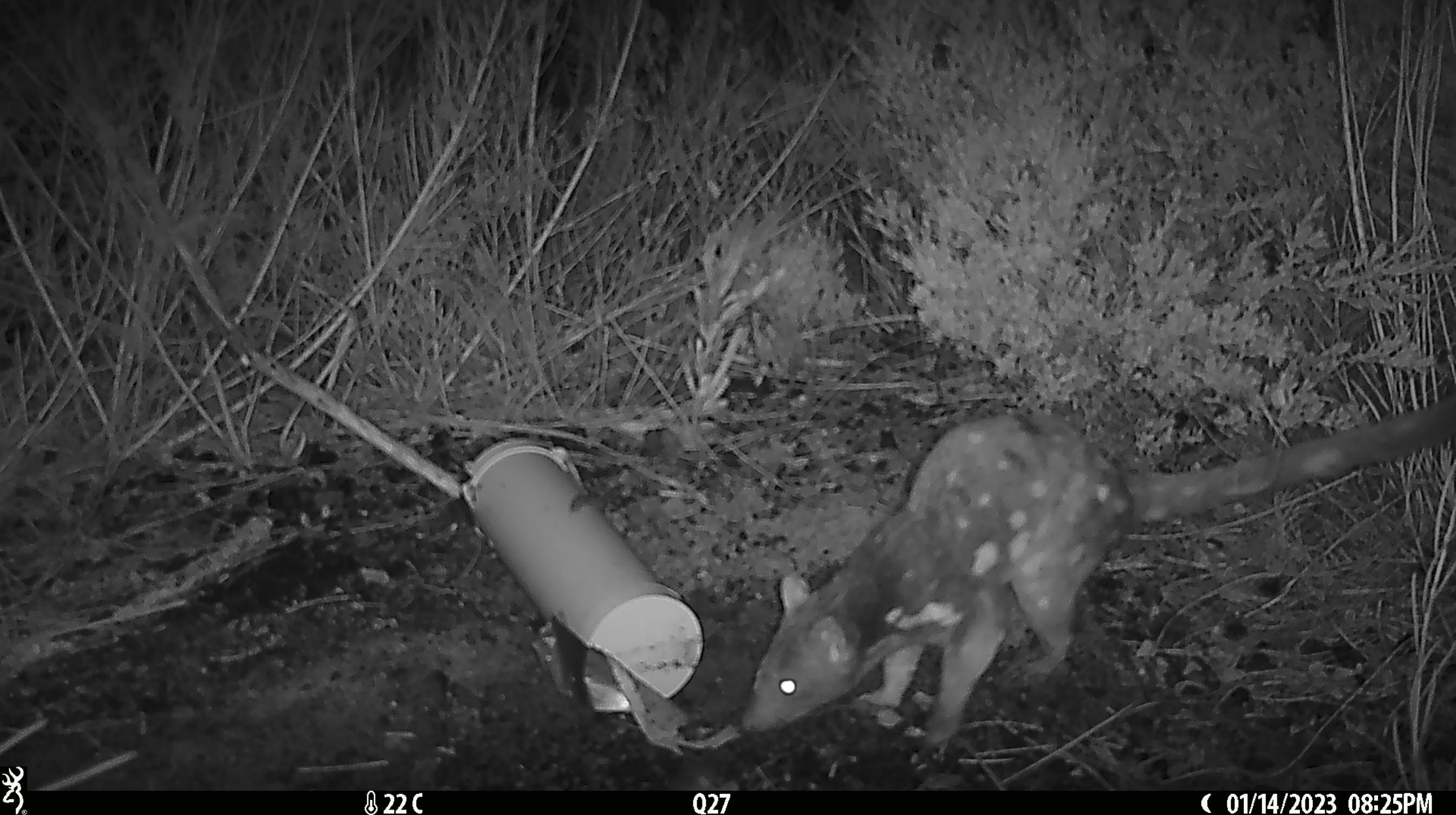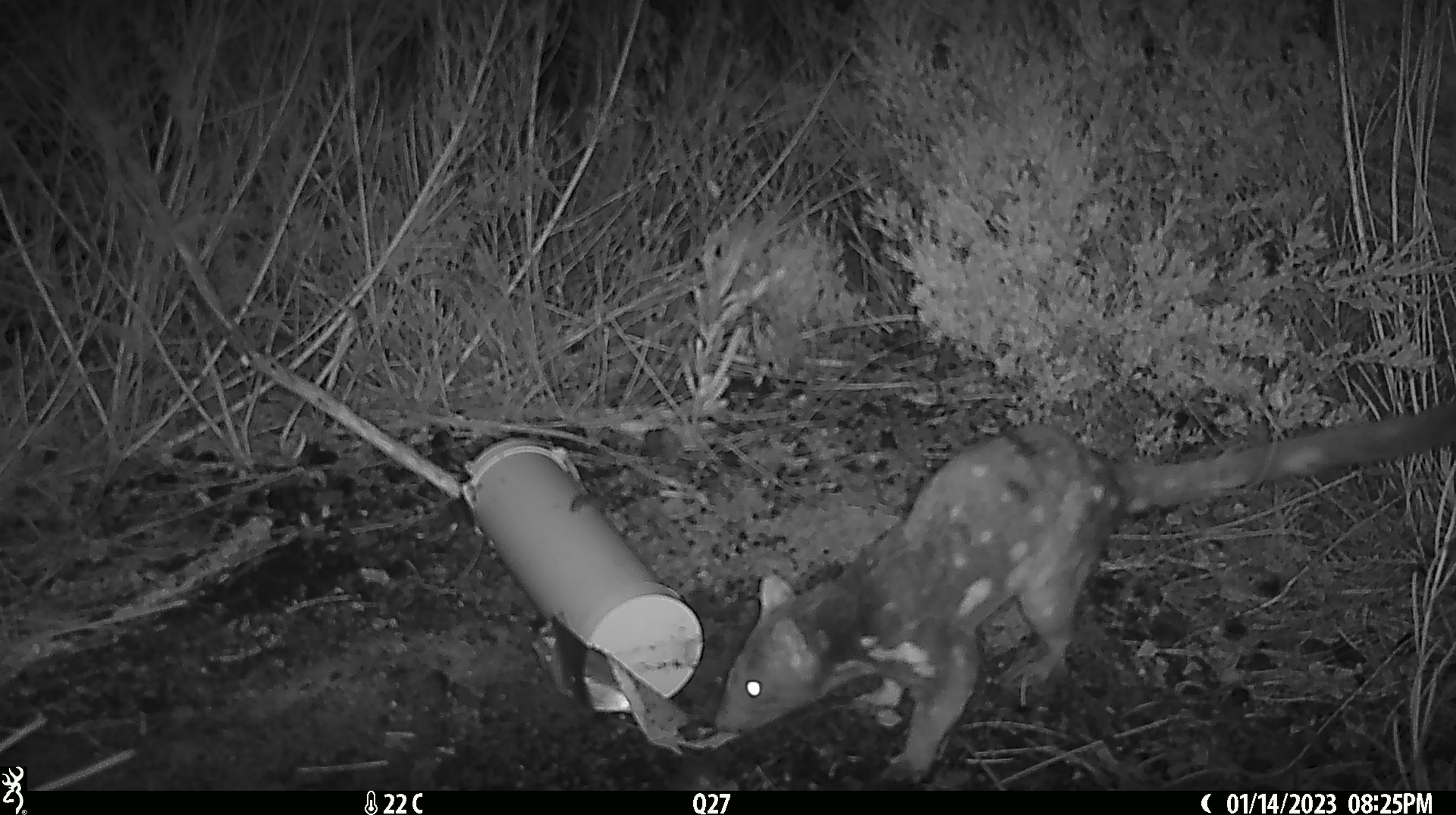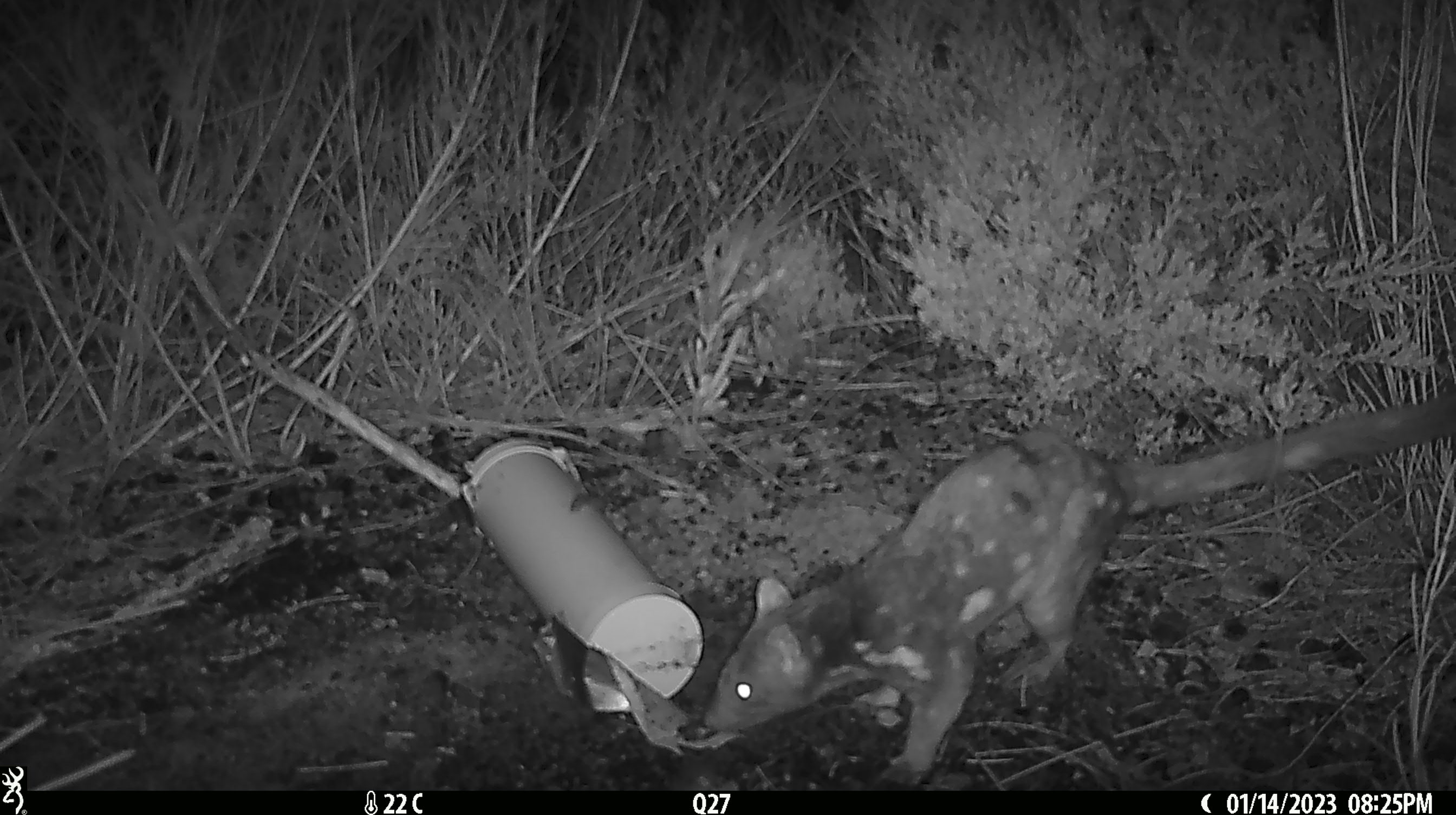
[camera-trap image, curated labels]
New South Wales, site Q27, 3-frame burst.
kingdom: Animalia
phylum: Chordata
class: Mammalia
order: Dasyuromorphia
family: Dasyuridae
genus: Dasyurus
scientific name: Dasyurus maculatus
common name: spotted-tailed quoll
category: quoll